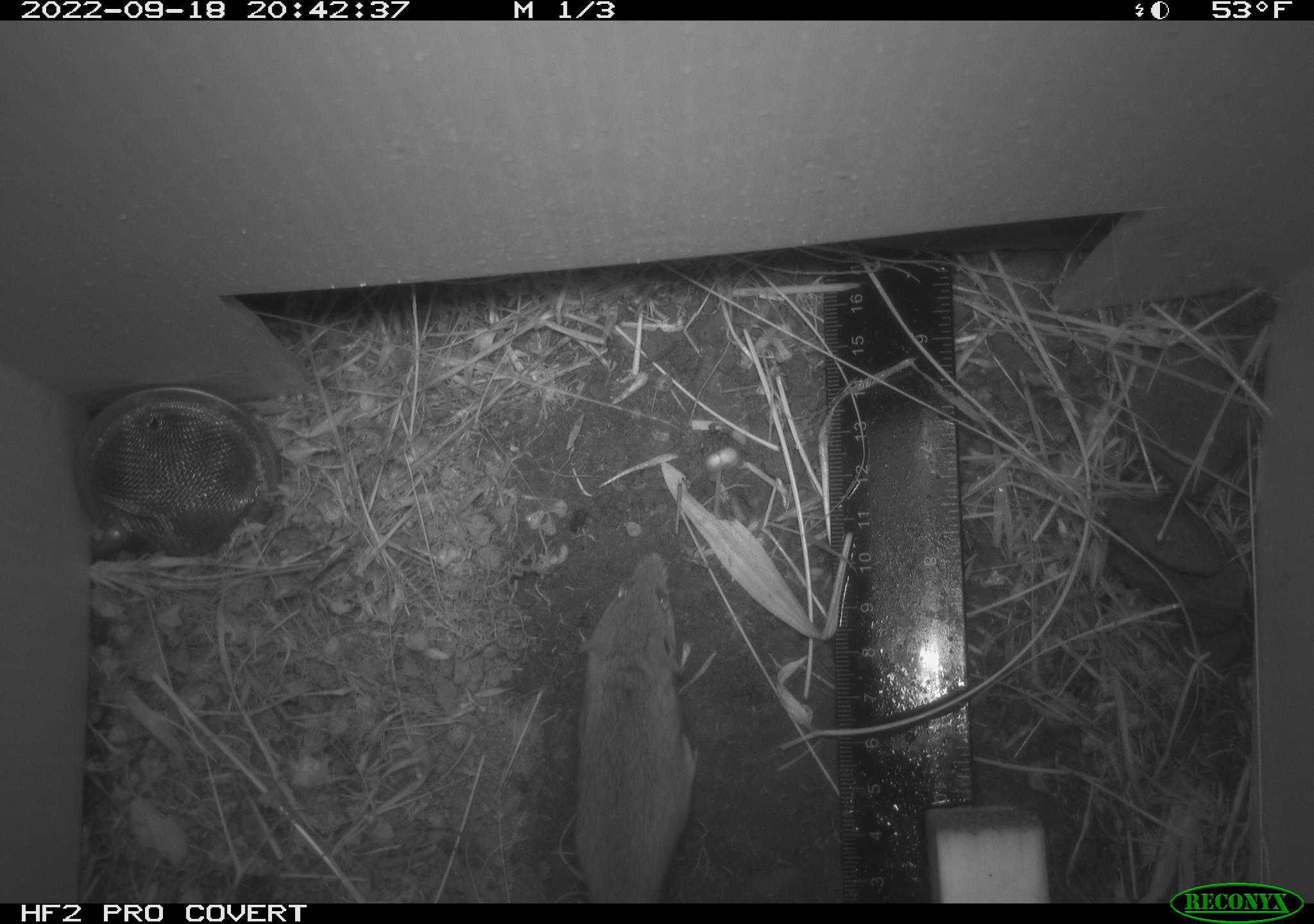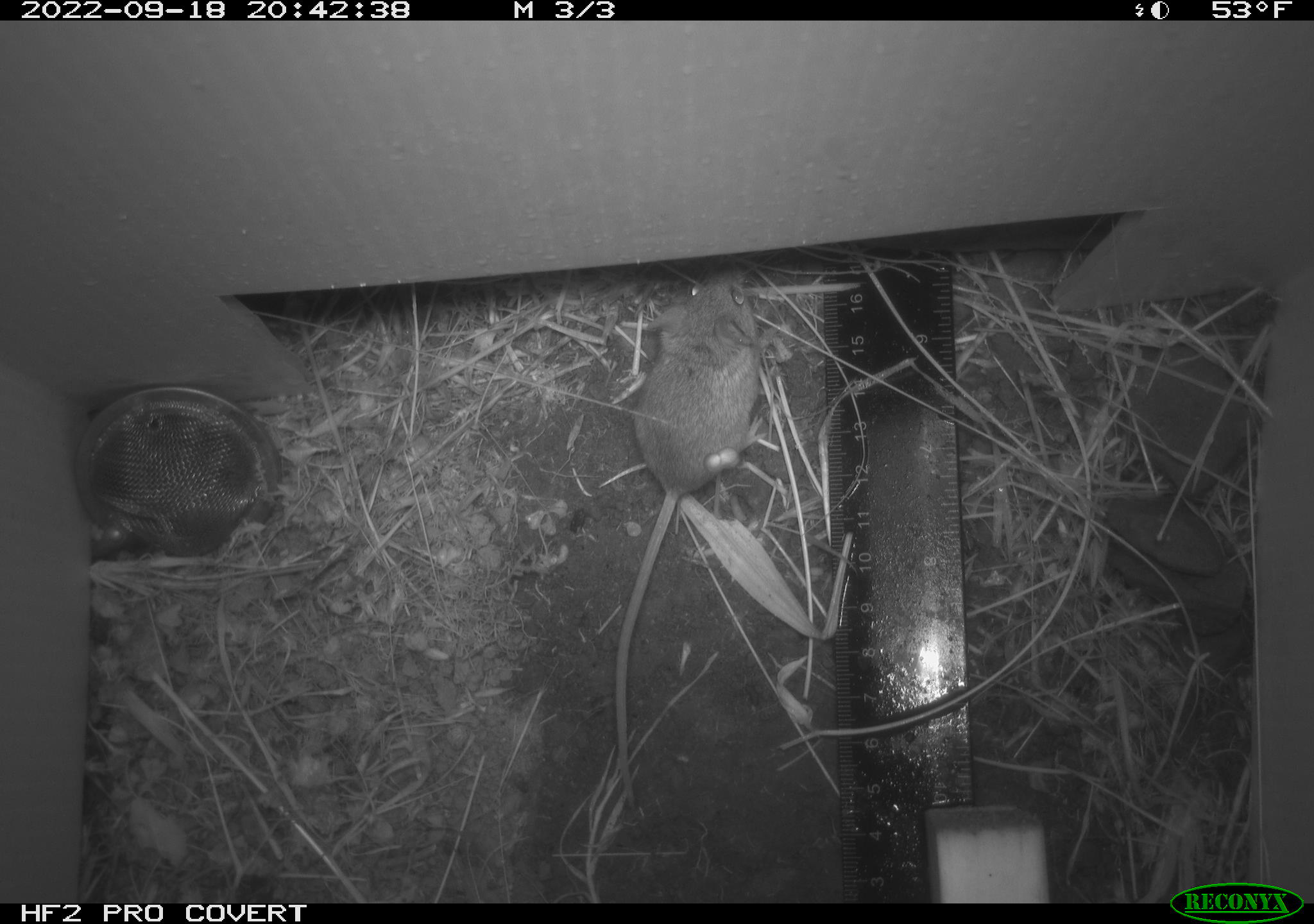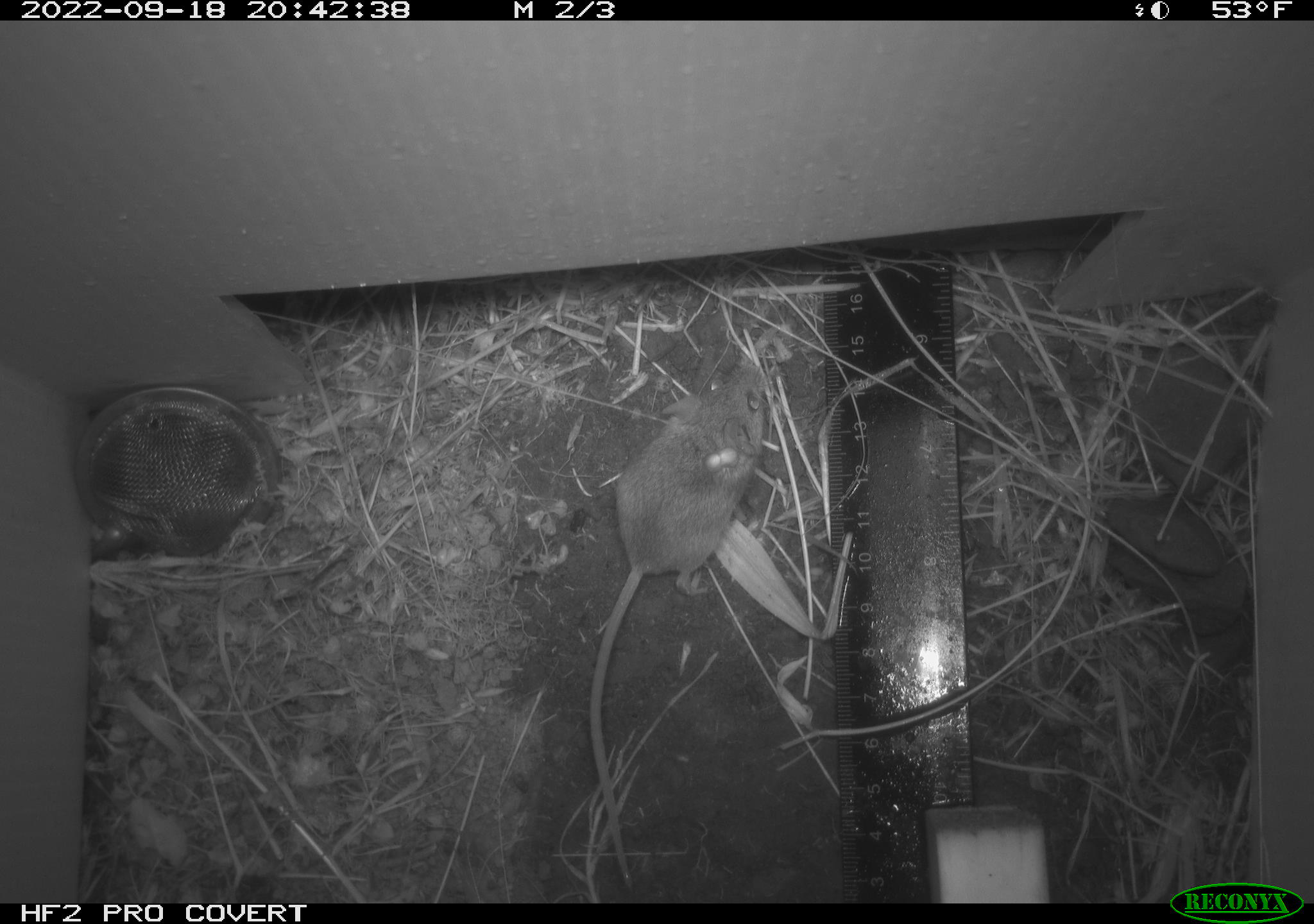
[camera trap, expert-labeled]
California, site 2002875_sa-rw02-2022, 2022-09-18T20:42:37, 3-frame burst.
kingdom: Animalia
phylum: Chordata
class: Mammalia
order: Rodentia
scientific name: Rodentia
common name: mouse species